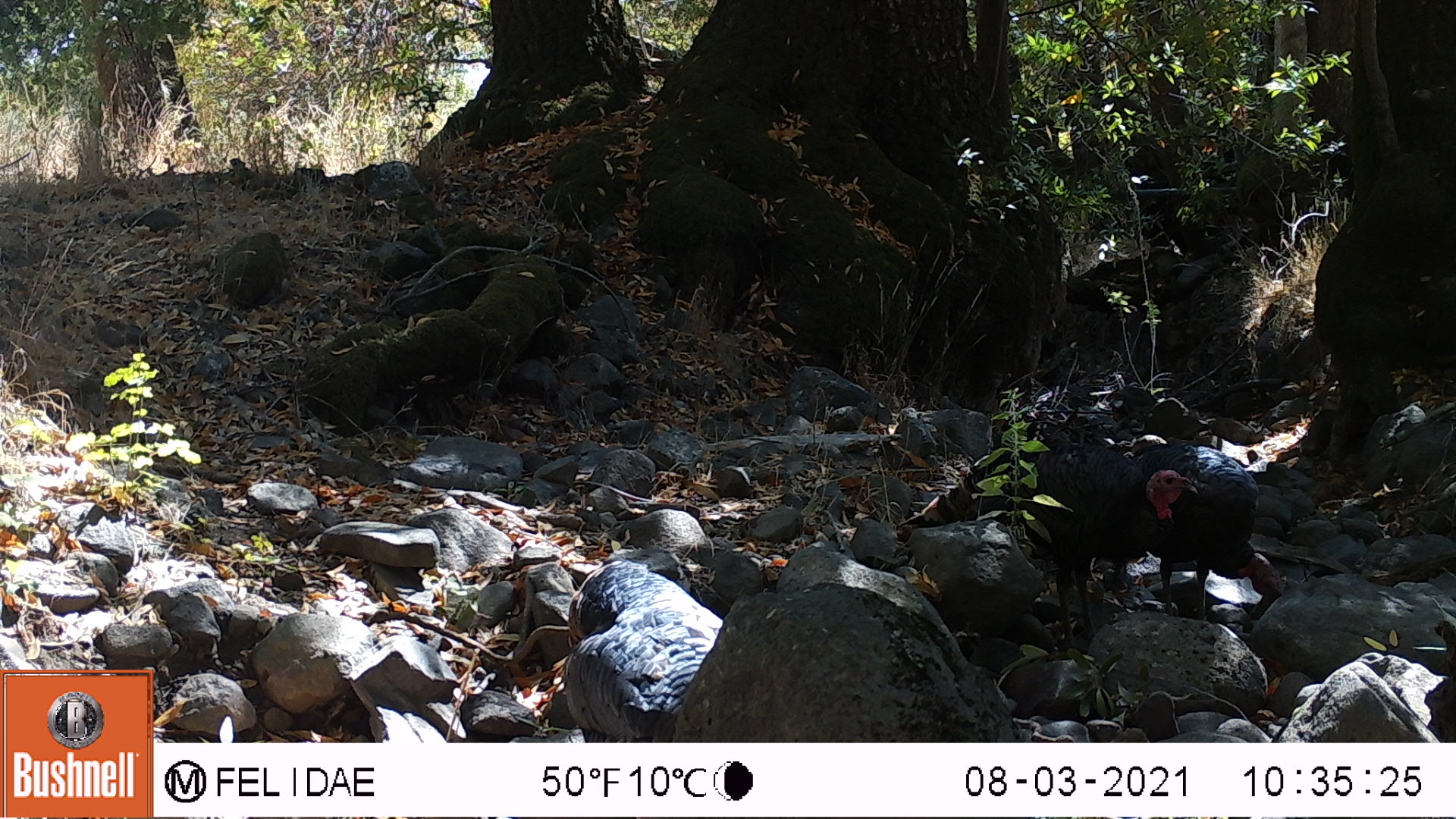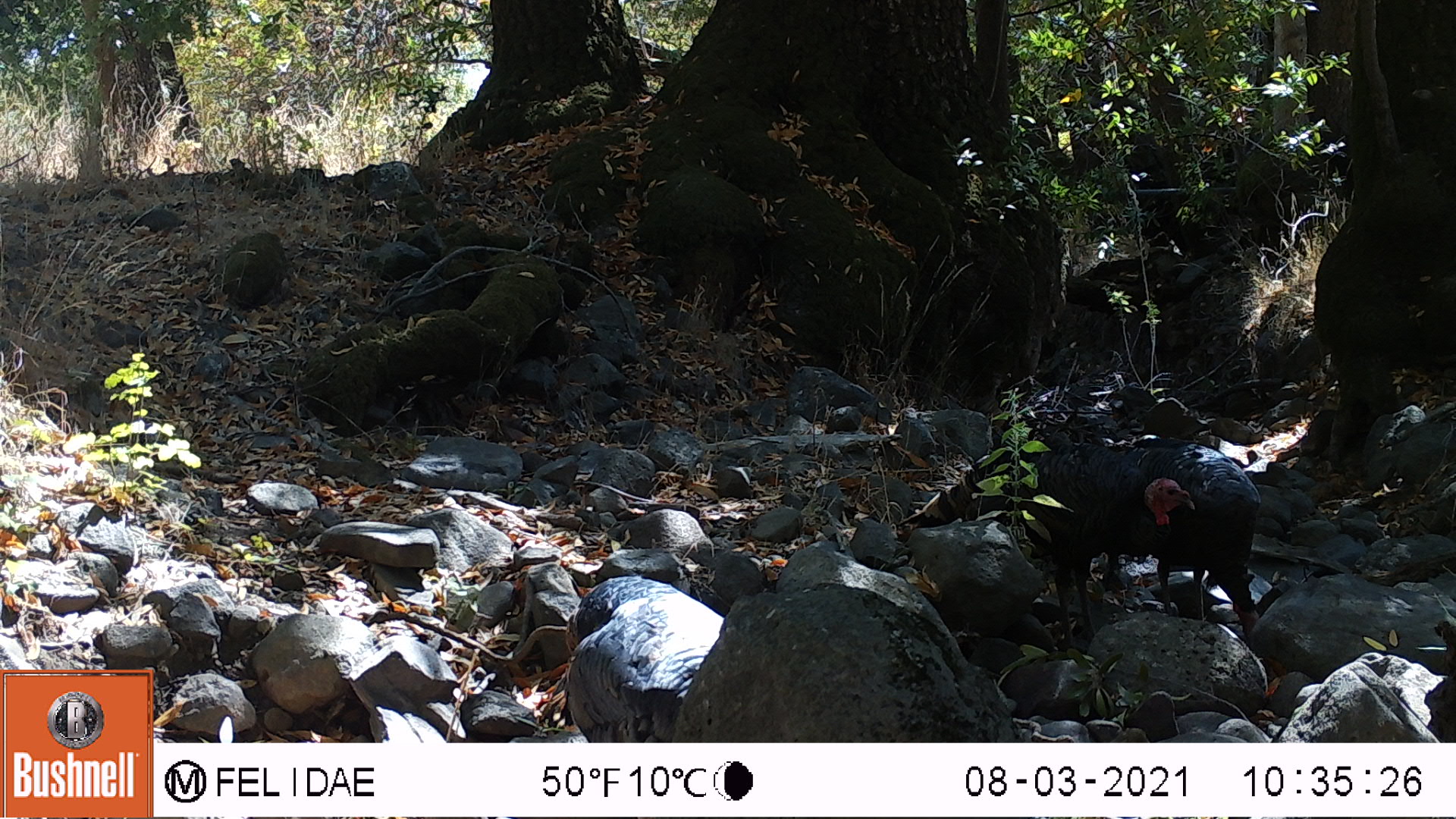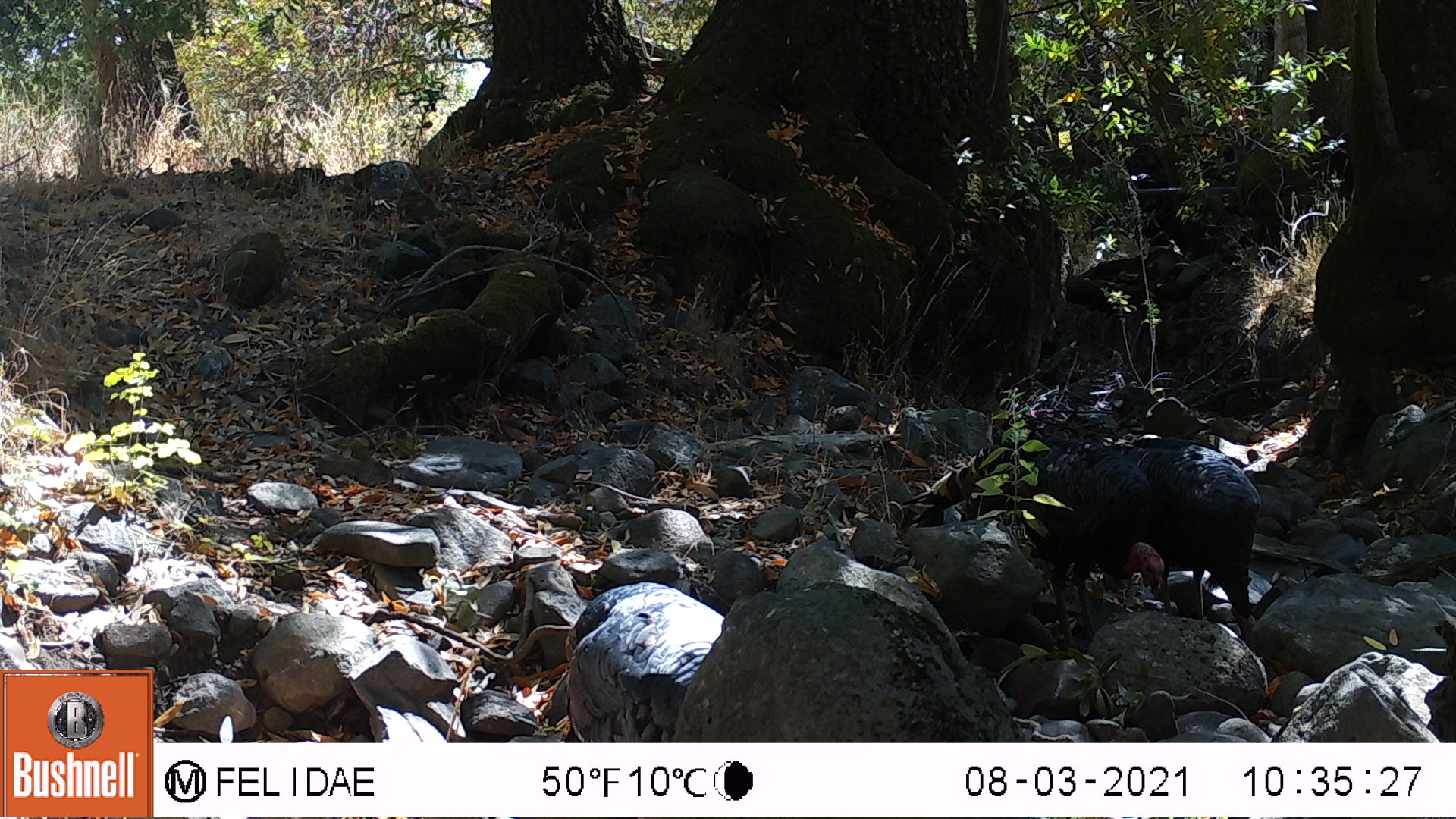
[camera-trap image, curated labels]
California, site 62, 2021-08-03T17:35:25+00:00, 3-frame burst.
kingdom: Animalia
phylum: Chordata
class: Aves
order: Galliformes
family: Phasianidae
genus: Meleagris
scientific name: Meleagris gallopavo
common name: turkey